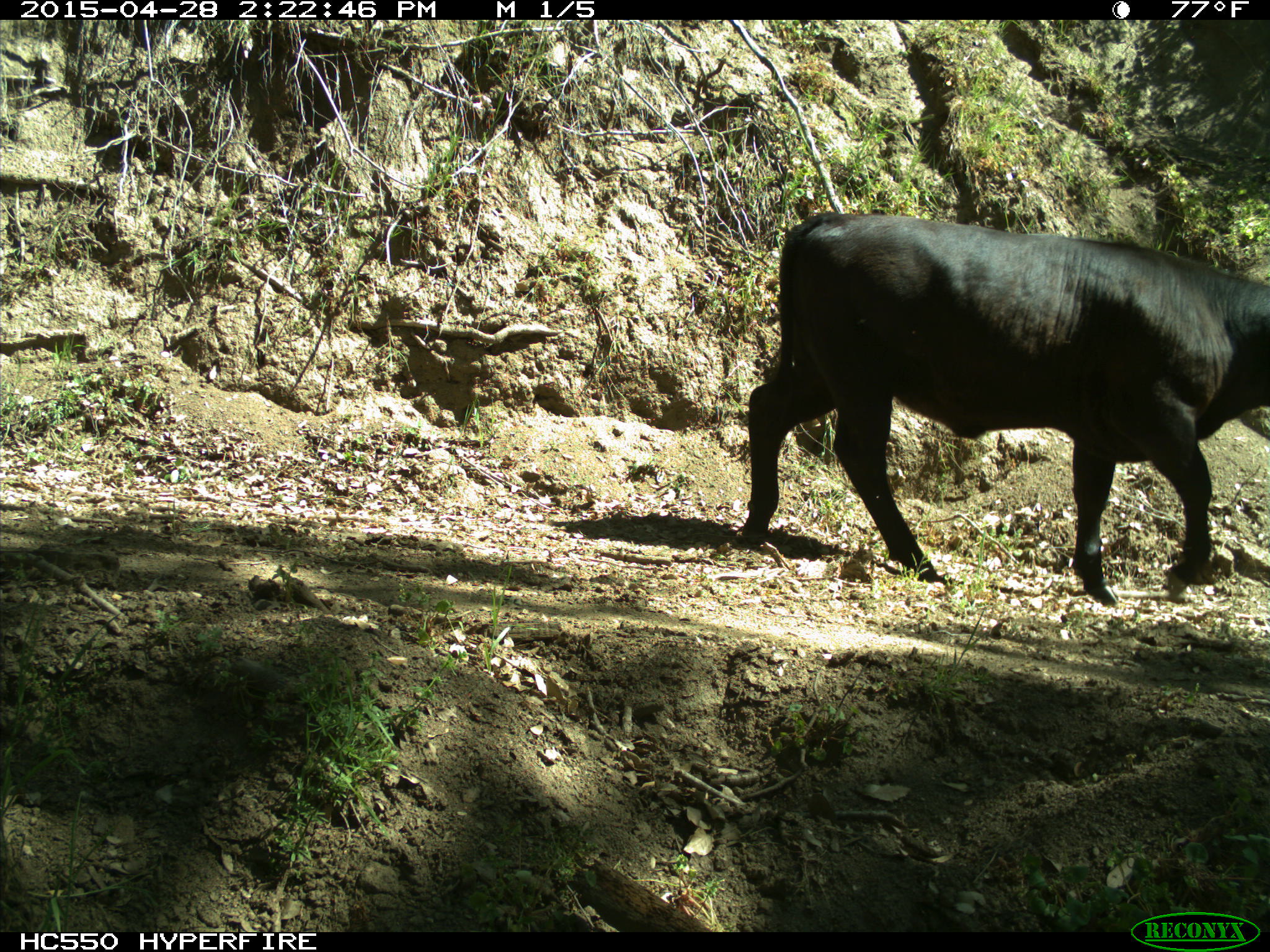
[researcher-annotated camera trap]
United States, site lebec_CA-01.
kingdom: Animalia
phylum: Chordata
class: Mammalia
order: Artiodactyla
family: Bovidae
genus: Bos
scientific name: Bos taurus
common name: domestic cow